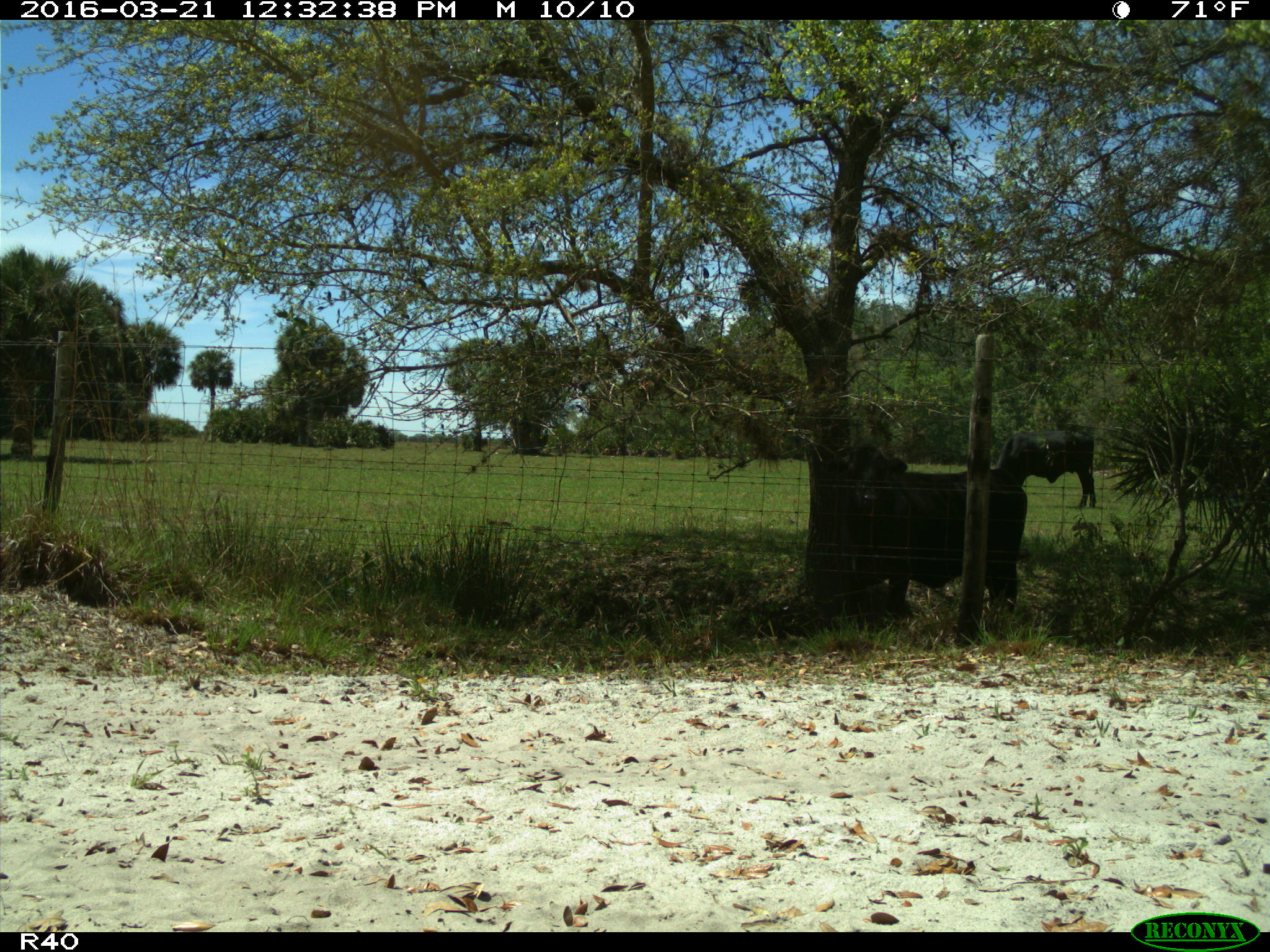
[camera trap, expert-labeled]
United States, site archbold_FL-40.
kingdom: Animalia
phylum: Chordata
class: Mammalia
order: Artiodactyla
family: Bovidae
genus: Bos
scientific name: Bos taurus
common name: domestic cow